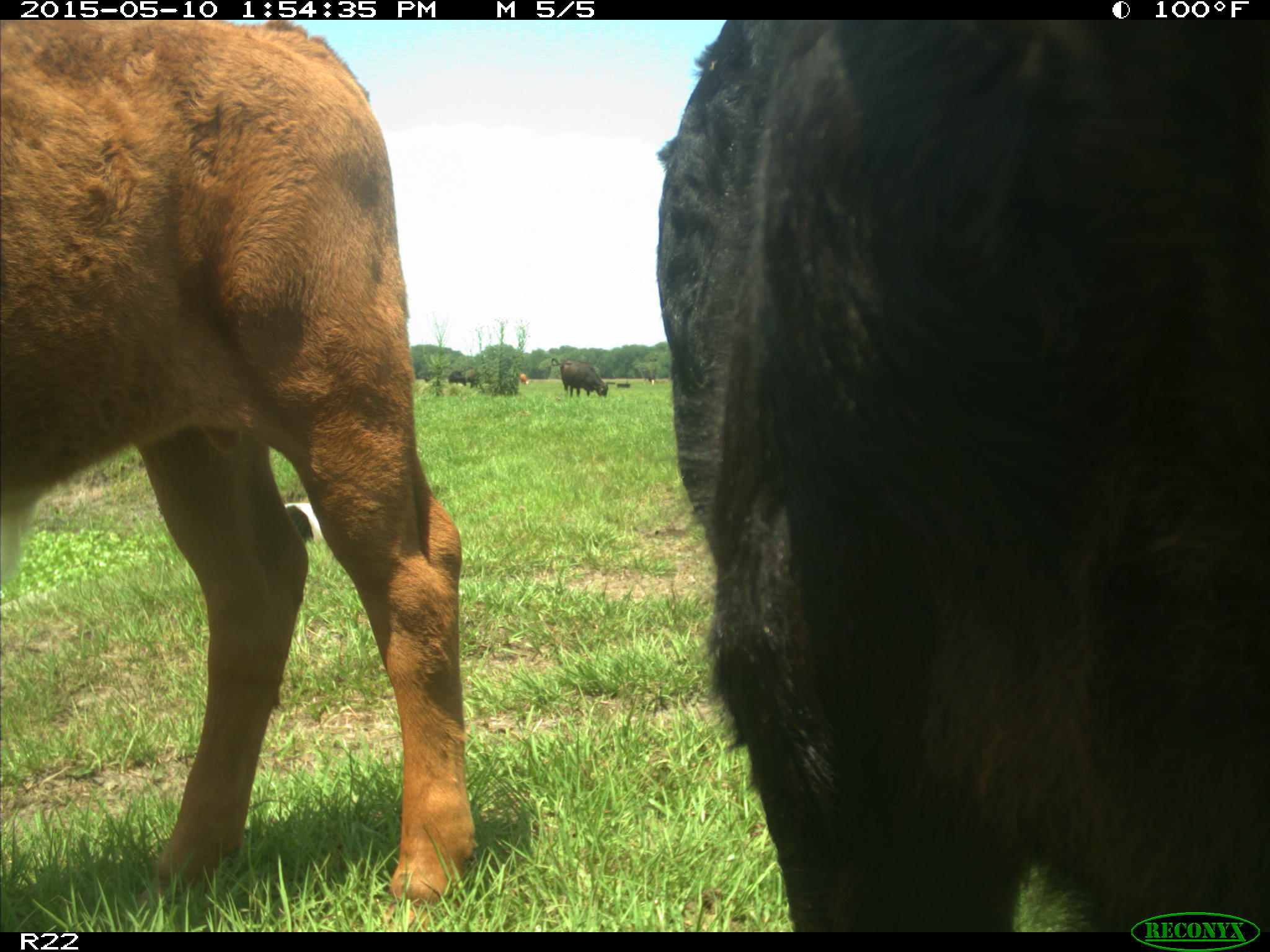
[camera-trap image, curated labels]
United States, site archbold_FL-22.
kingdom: Animalia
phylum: Chordata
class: Mammalia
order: Artiodactyla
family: Bovidae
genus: Bos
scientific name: Bos taurus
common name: domestic cow